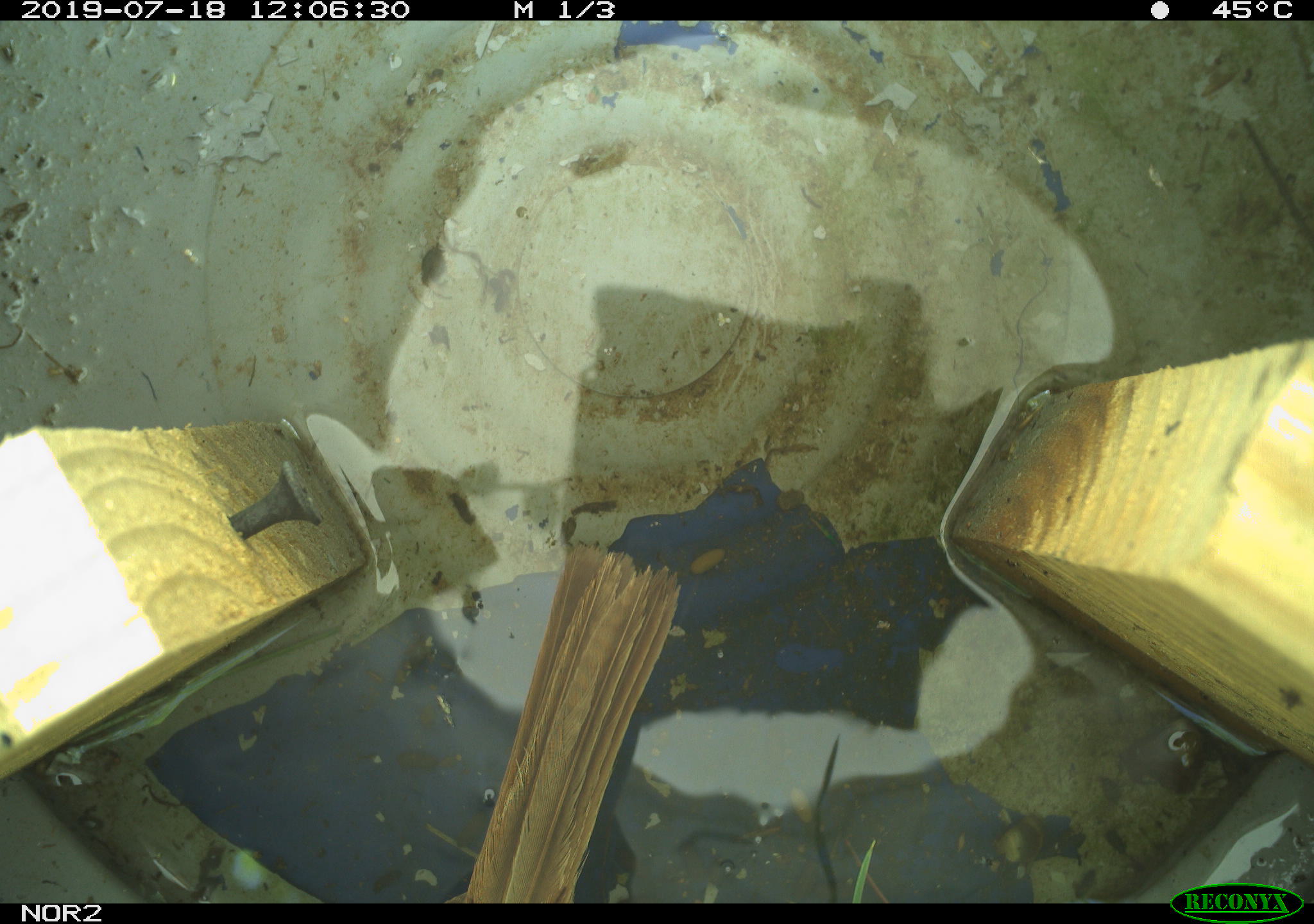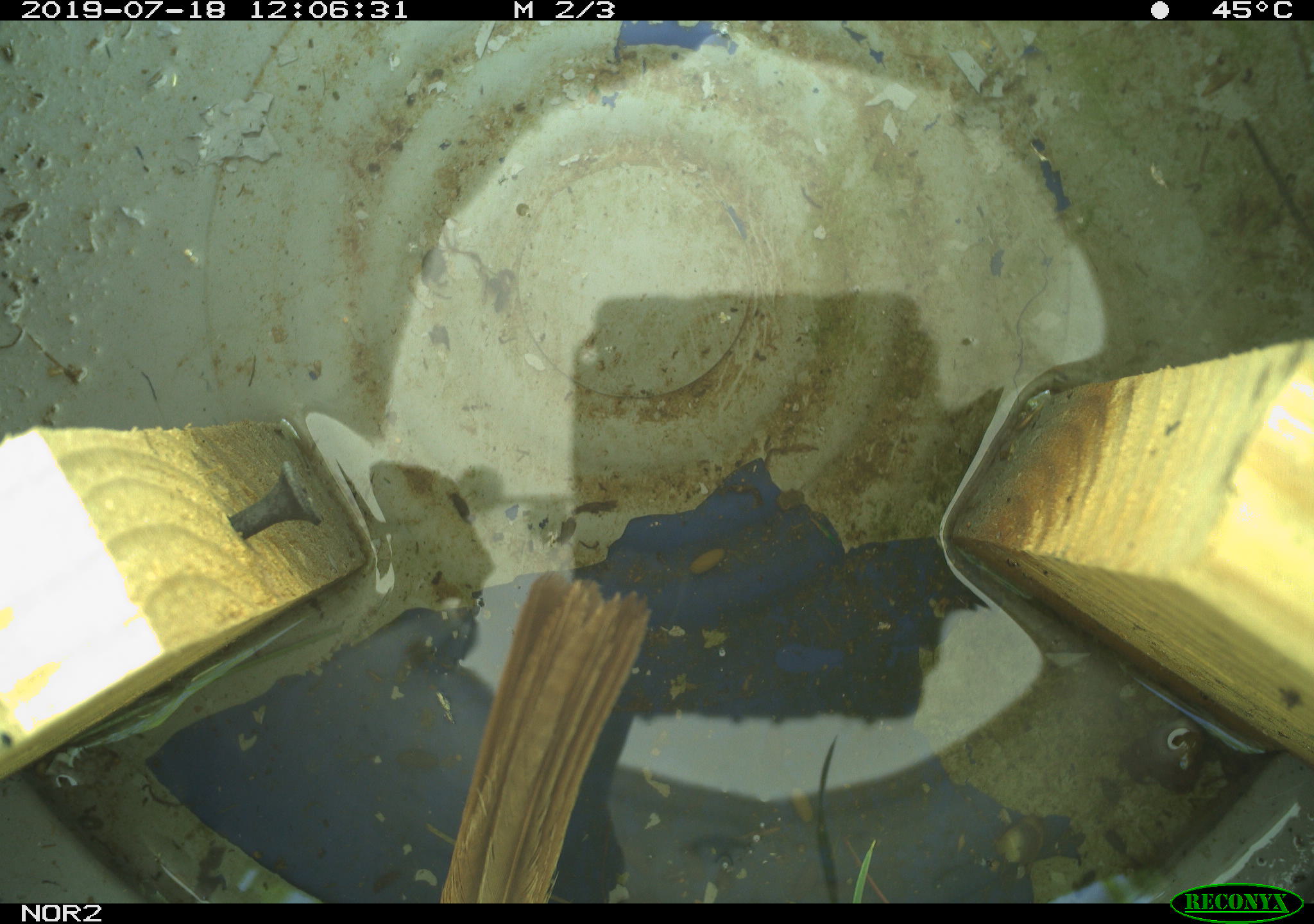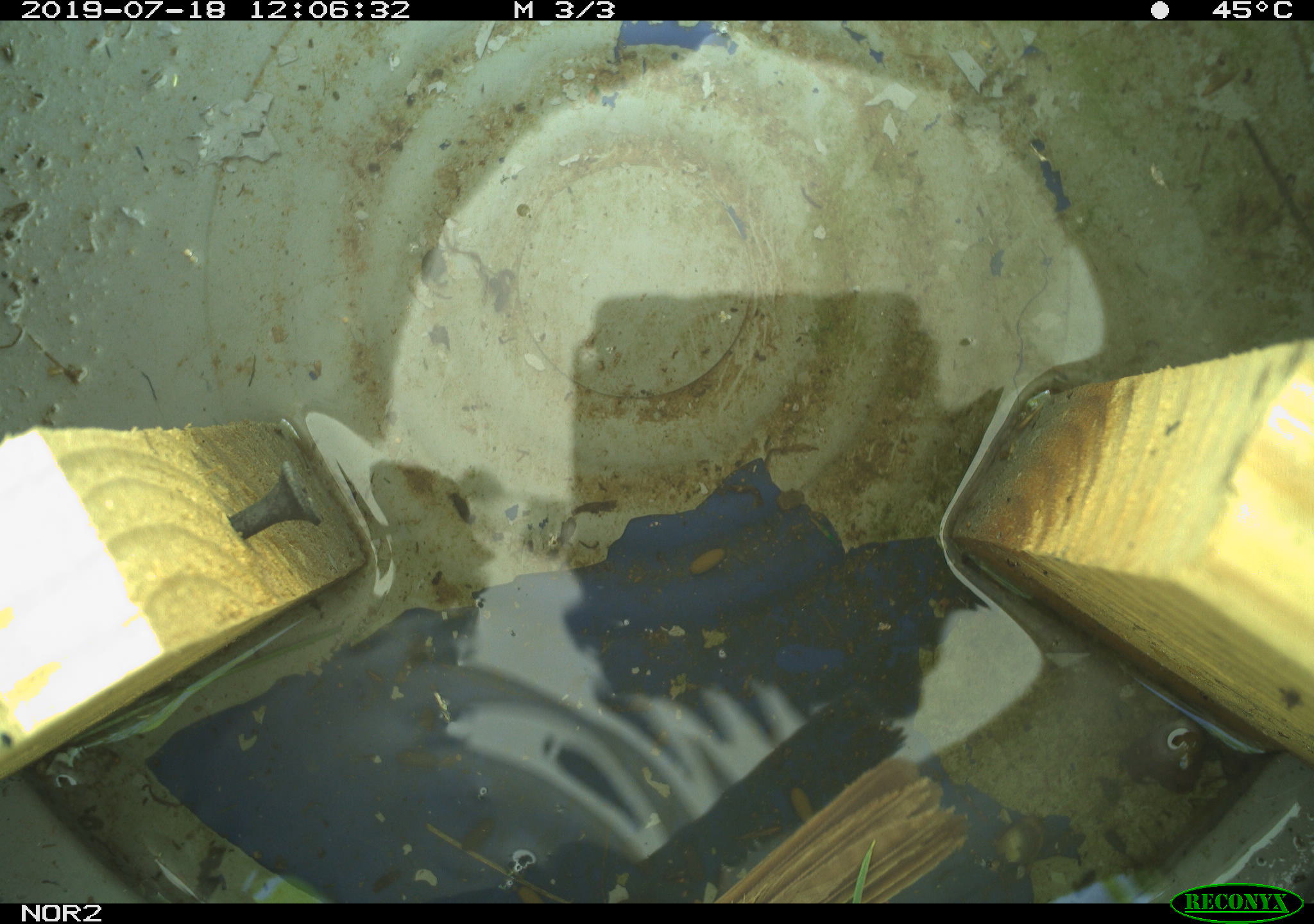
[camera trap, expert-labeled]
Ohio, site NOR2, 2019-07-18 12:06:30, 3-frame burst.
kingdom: Animalia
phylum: Chordata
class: Aves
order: Passeriformes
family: Passerellidae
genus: Melospiza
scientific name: Melospiza melodia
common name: song sparrow